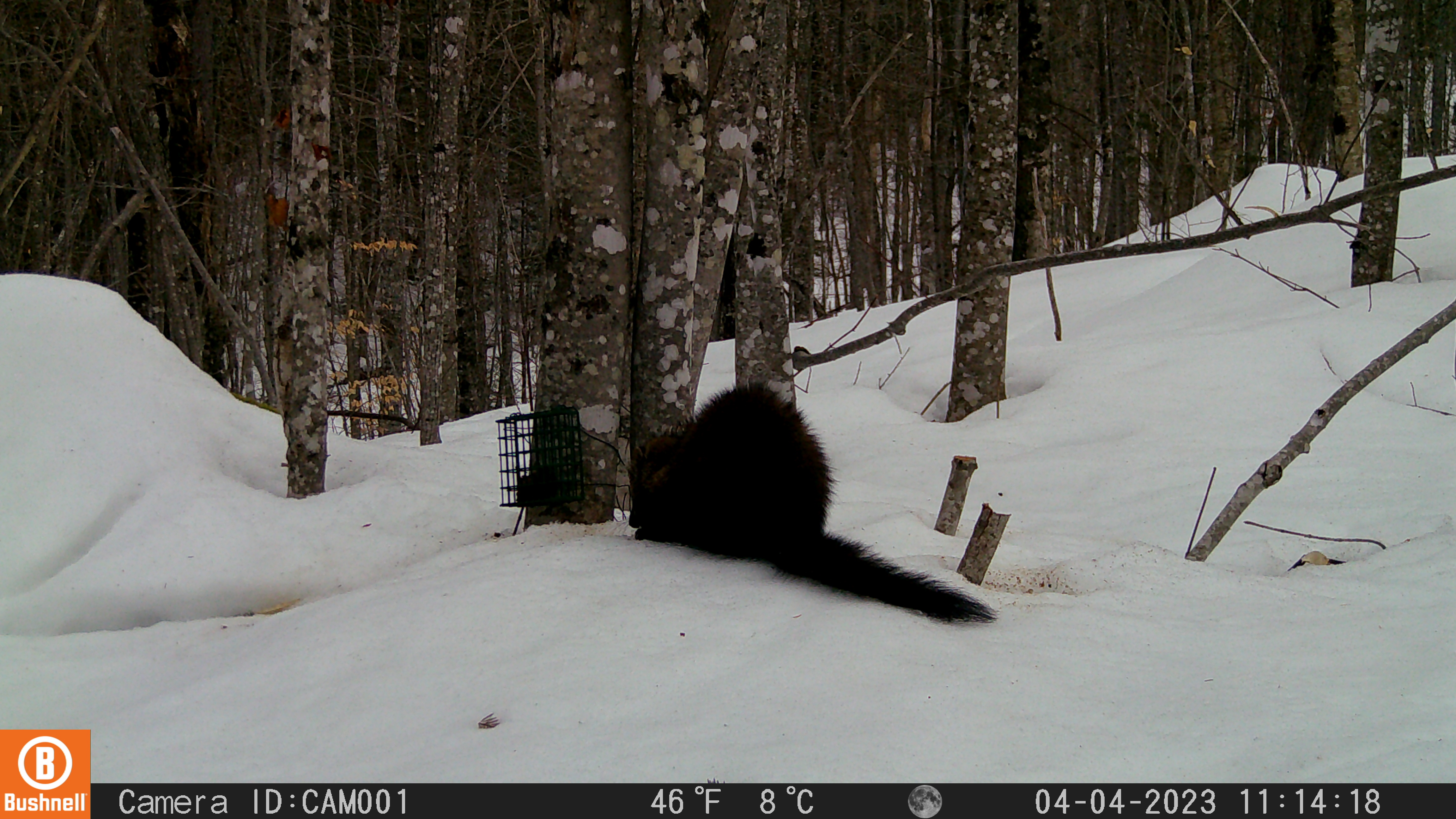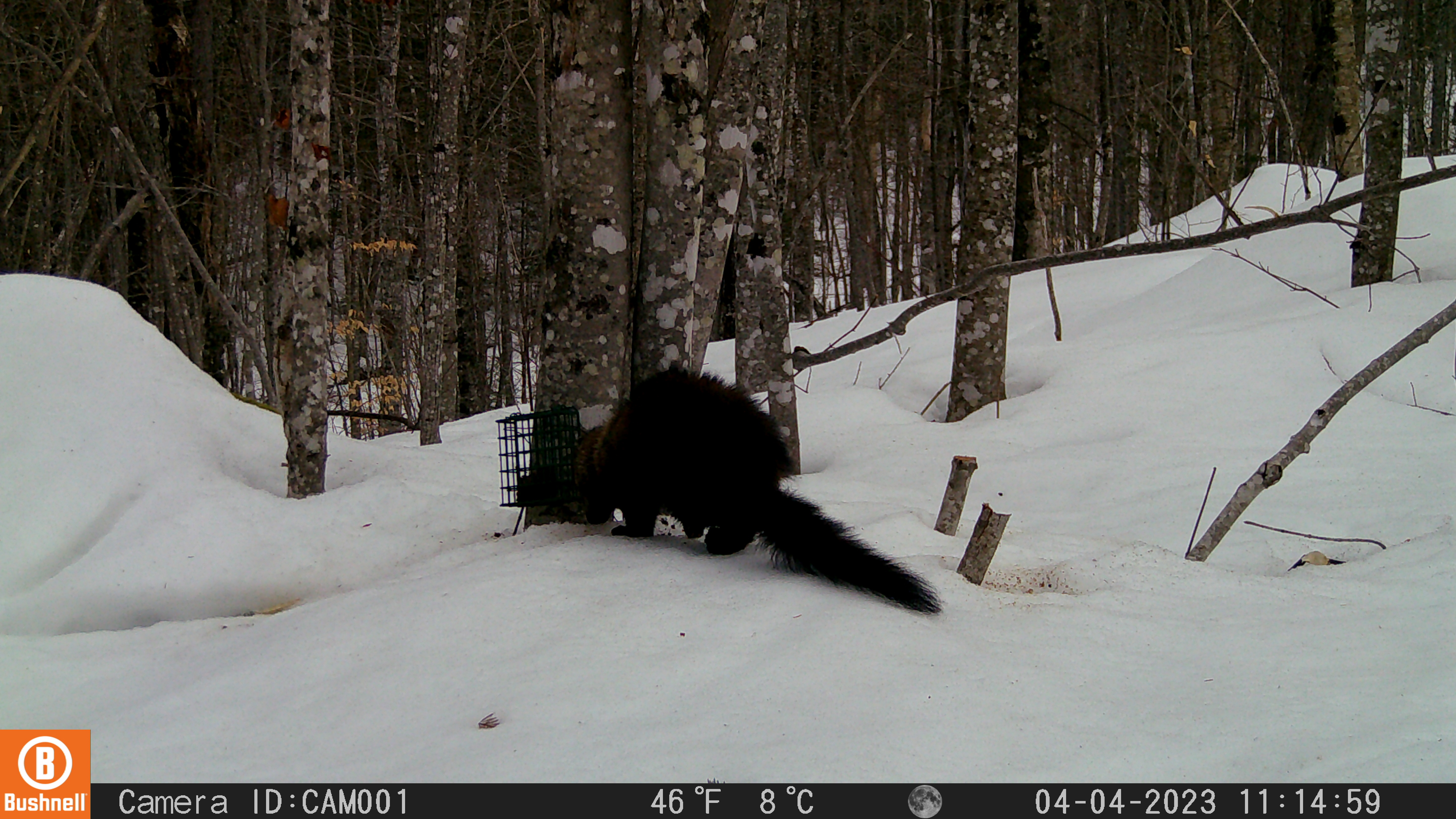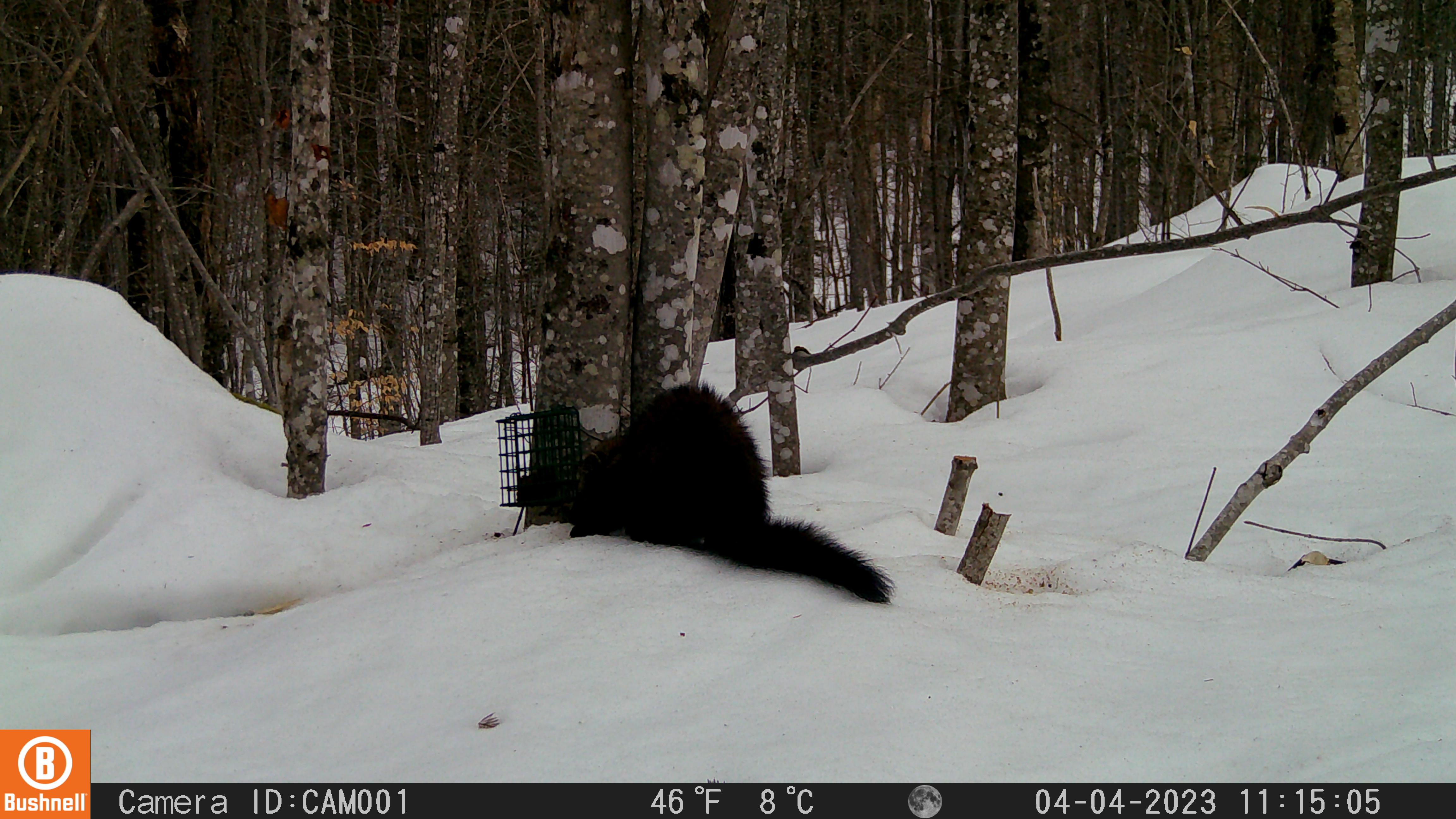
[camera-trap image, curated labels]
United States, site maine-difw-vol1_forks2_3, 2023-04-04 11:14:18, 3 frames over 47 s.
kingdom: Animalia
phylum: Chordata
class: Mammalia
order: Carnivora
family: Mustelidae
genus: Pekania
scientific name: Pekania pennanti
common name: fisher